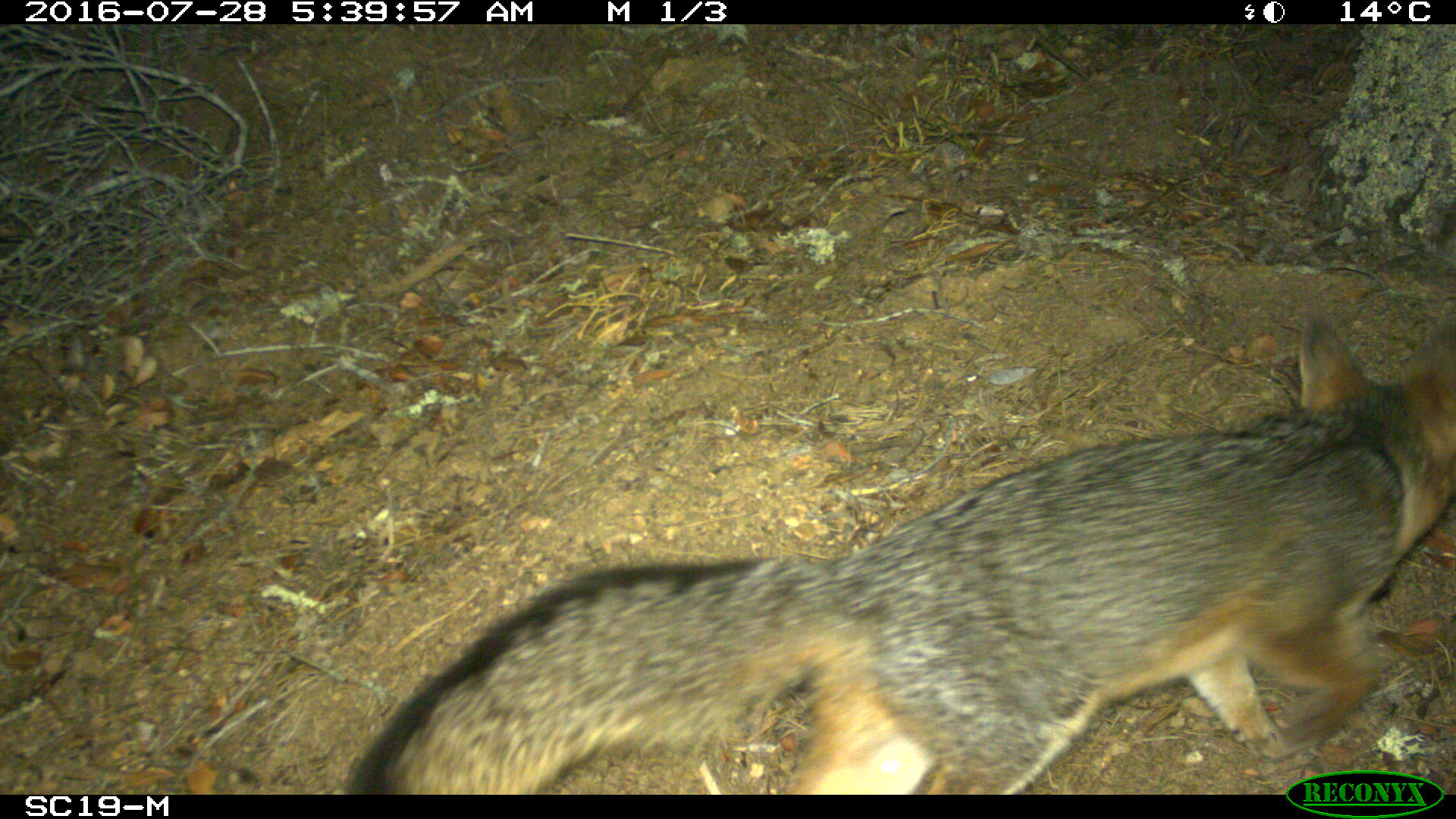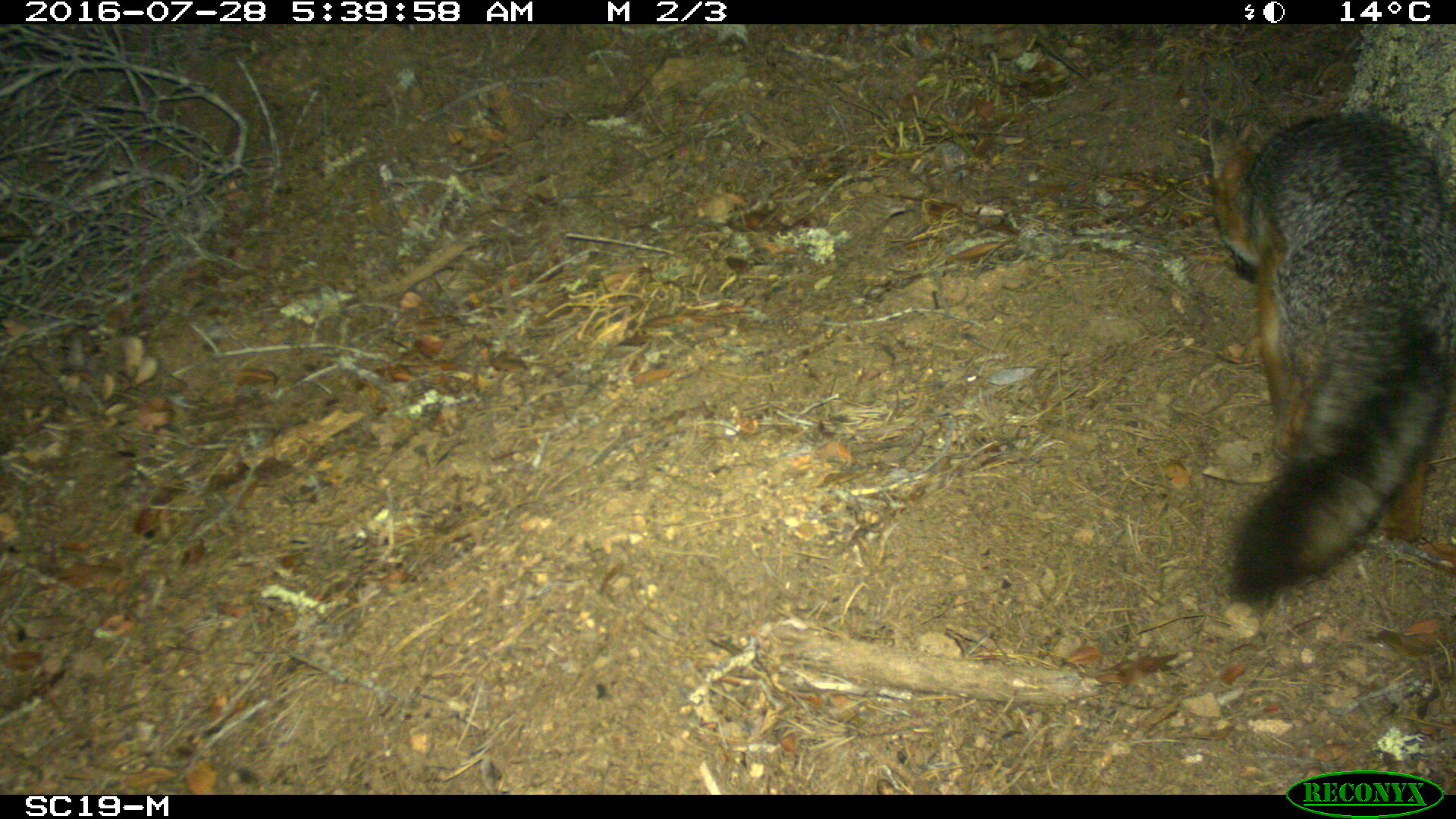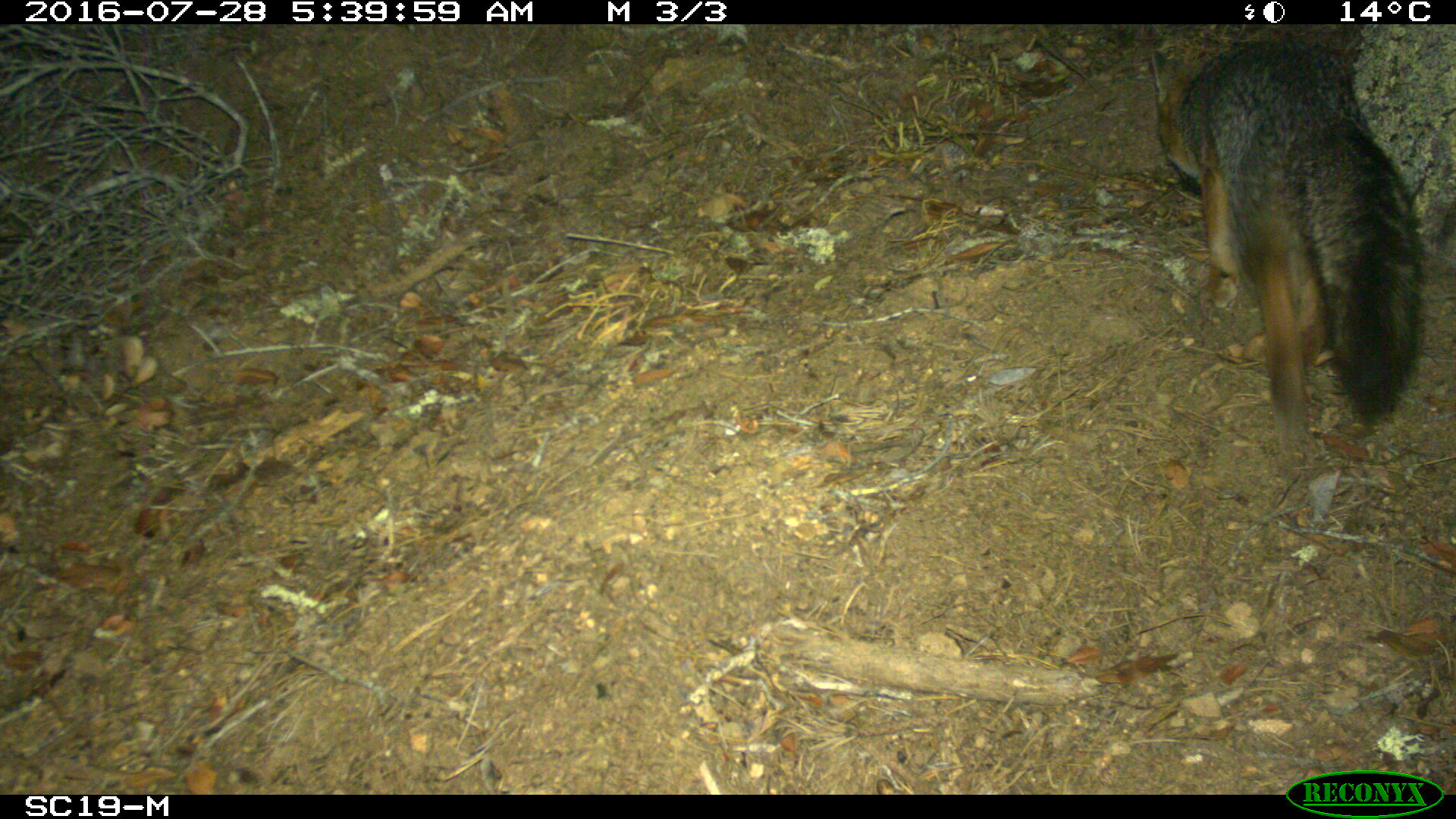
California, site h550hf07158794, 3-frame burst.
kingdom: Animalia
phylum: Chordata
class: Mammalia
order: Carnivora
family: Canidae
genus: Urocyon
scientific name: Urocyon littoralis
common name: island fox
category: fox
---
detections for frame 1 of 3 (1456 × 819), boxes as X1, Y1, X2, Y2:
fox: 354, 297, 1455, 794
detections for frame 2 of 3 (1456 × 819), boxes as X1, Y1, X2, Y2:
fox: 1204, 109, 1452, 602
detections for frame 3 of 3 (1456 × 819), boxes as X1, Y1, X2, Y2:
fox: 1153, 34, 1427, 469